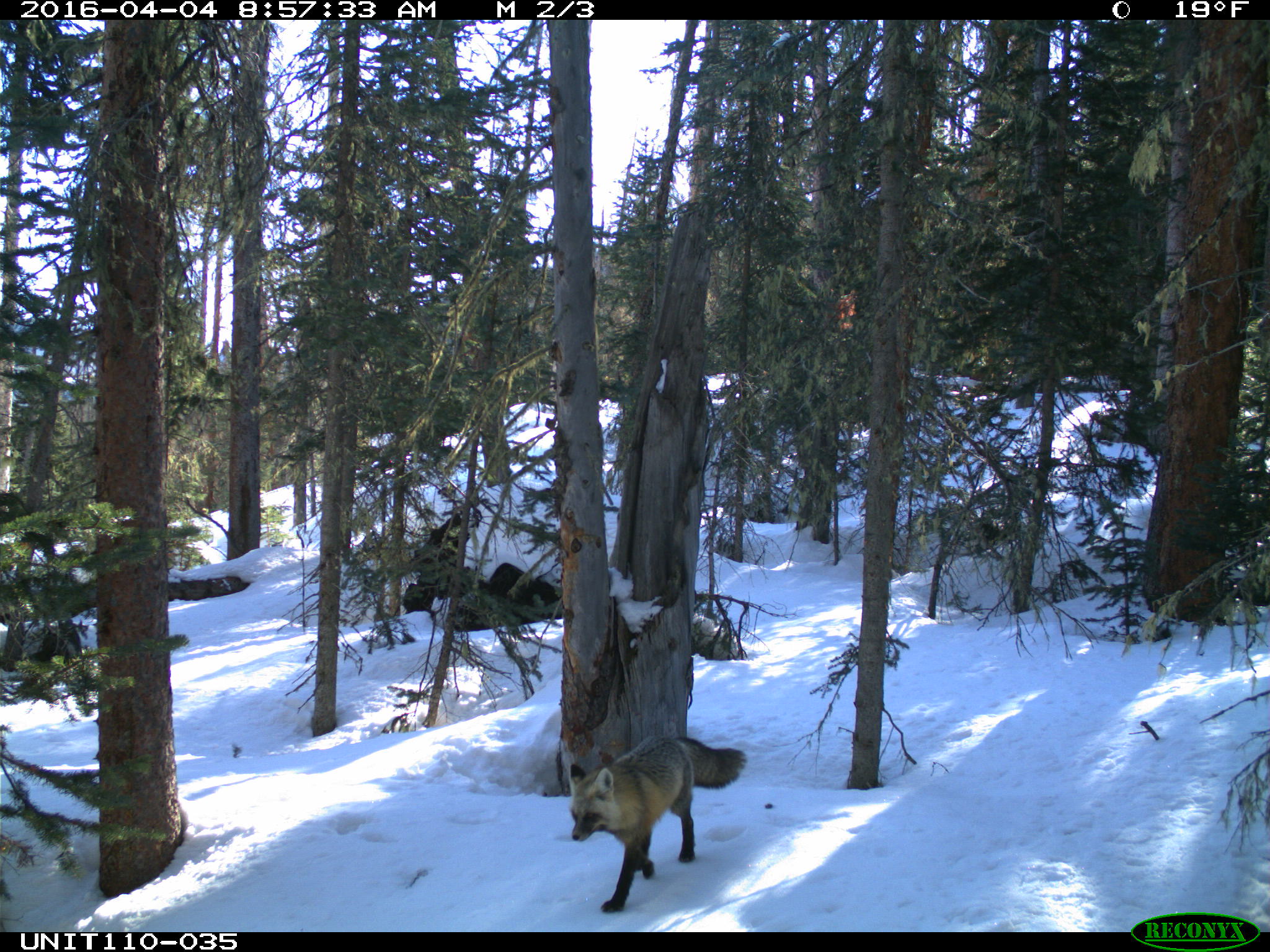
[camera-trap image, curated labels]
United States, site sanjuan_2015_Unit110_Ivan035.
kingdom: Animalia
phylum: Chordata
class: Mammalia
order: Carnivora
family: Canidae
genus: Vulpes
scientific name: Vulpes vulpes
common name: red fox